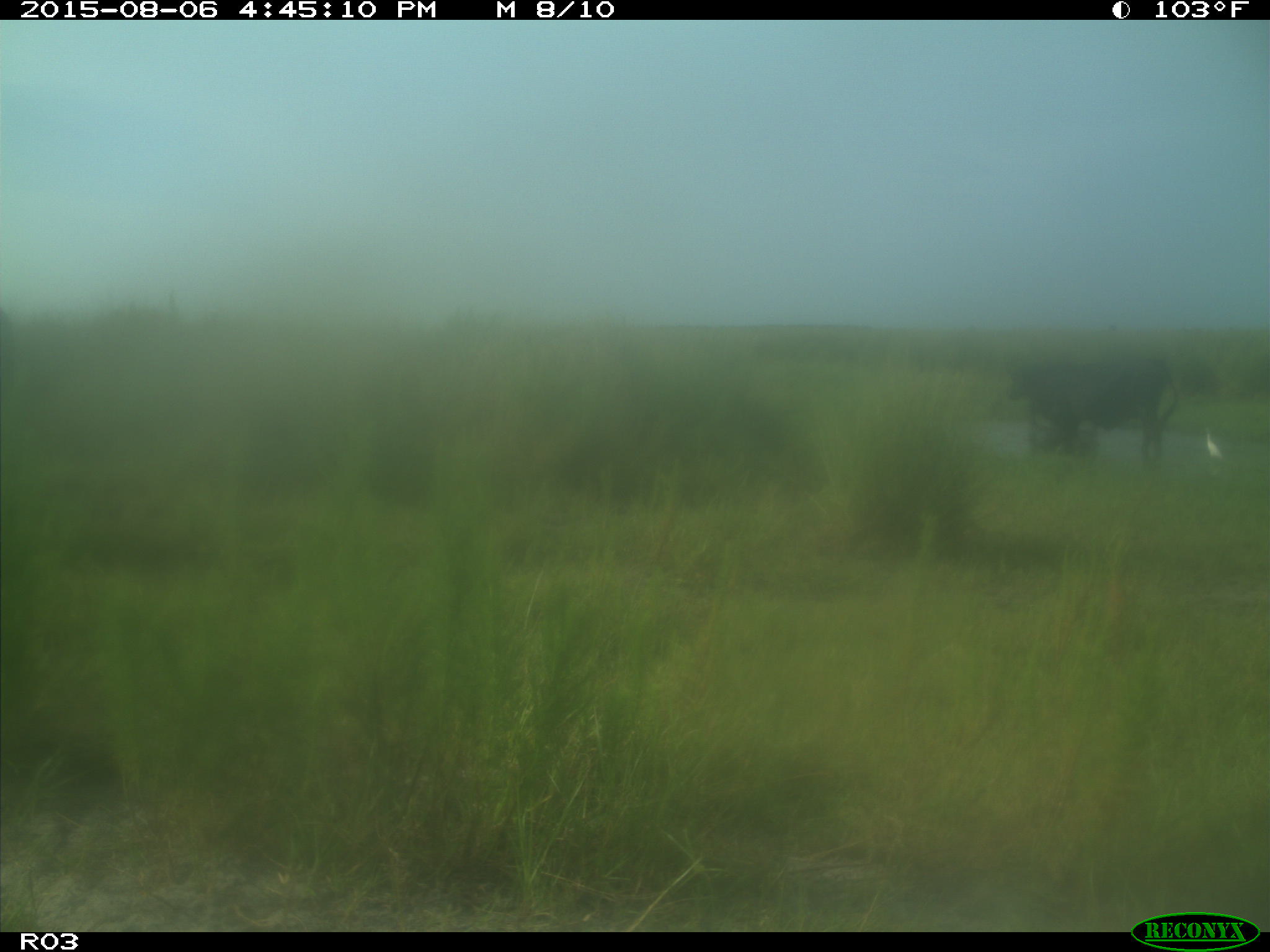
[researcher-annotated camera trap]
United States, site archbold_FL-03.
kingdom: Animalia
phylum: Chordata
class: Mammalia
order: Artiodactyla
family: Bovidae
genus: Bos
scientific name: Bos taurus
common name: domestic cow